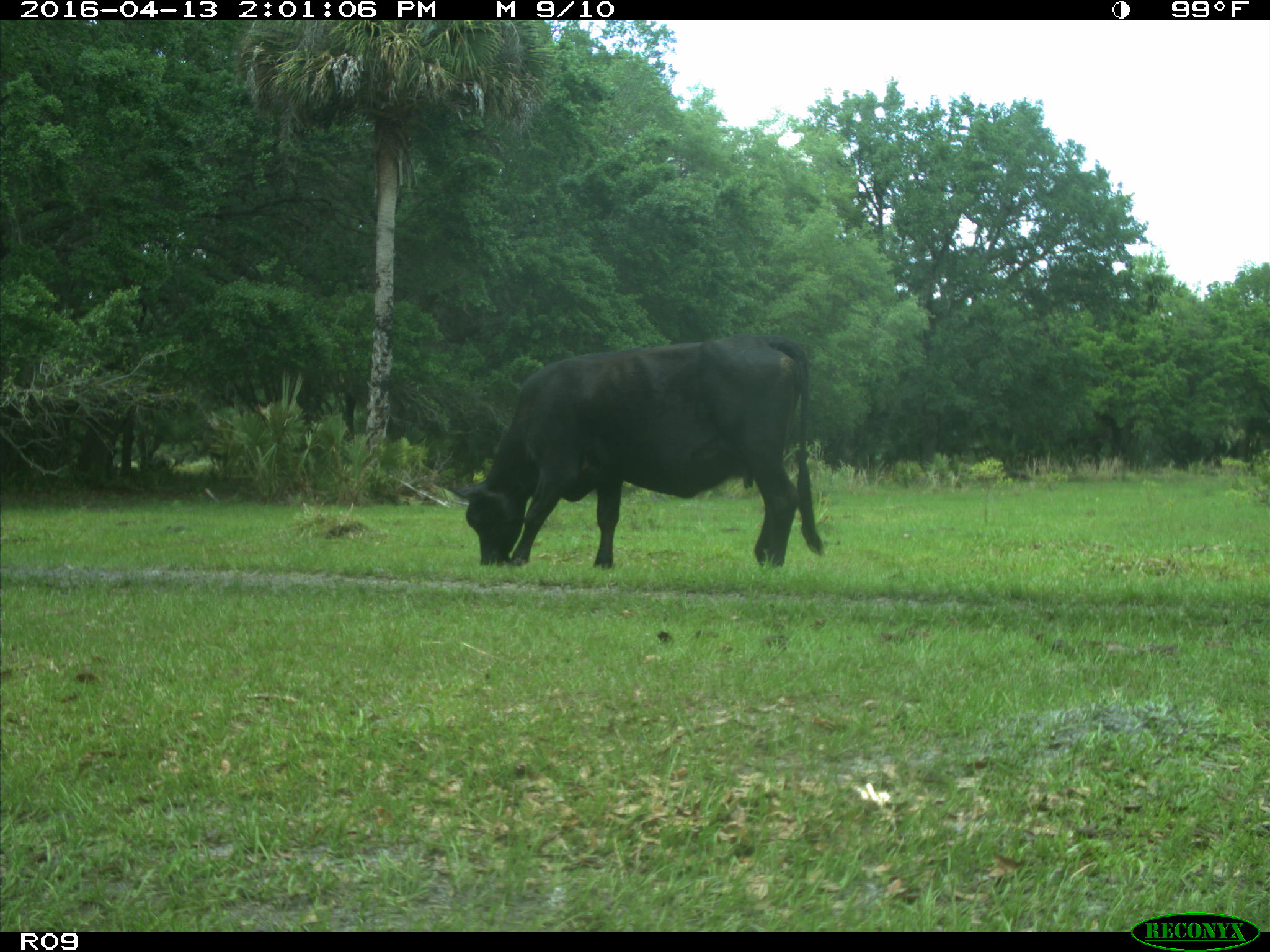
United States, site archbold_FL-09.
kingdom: Animalia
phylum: Chordata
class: Mammalia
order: Artiodactyla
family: Bovidae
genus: Bos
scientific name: Bos taurus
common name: domestic cow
Bos taurus (domestic cow).